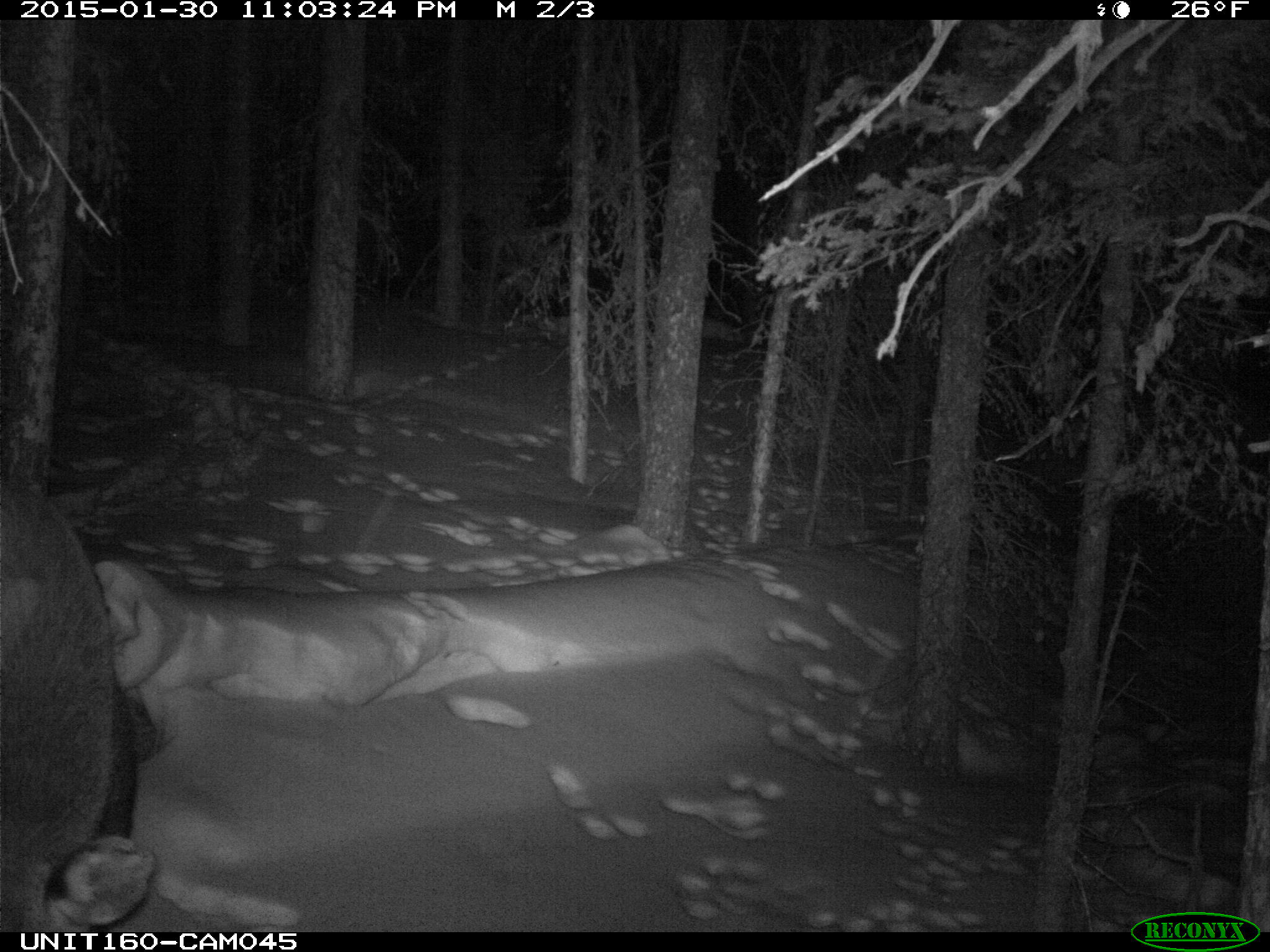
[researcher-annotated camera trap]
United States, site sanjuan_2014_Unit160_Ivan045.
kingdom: Animalia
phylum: Chordata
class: Mammalia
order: Artiodactyla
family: Cervidae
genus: Alces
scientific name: Alces alces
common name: moose